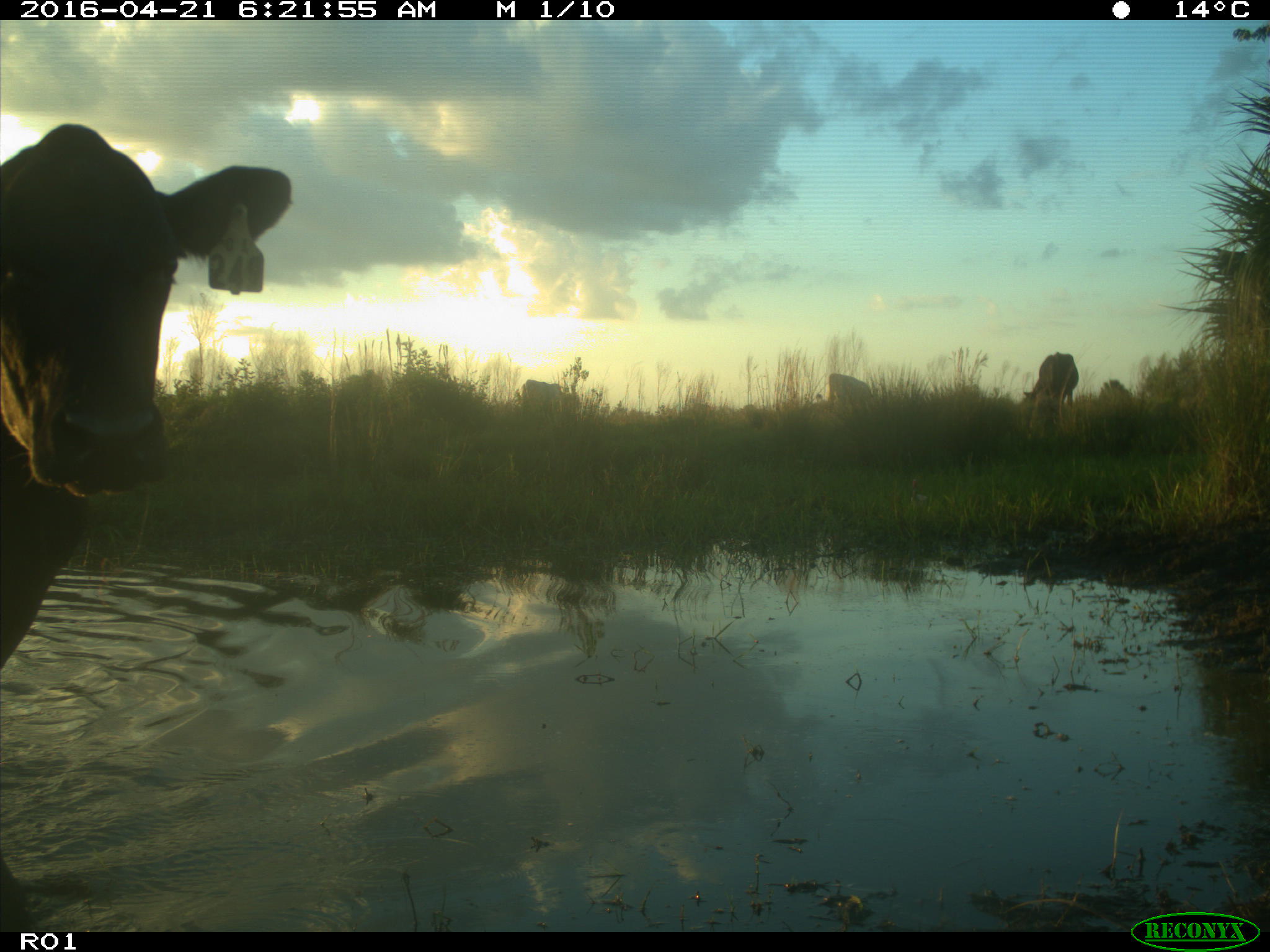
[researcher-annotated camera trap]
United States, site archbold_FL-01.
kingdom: Animalia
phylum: Chordata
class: Mammalia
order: Artiodactyla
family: Bovidae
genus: Bos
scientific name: Bos taurus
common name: domestic cow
Bos taurus (domestic cow).